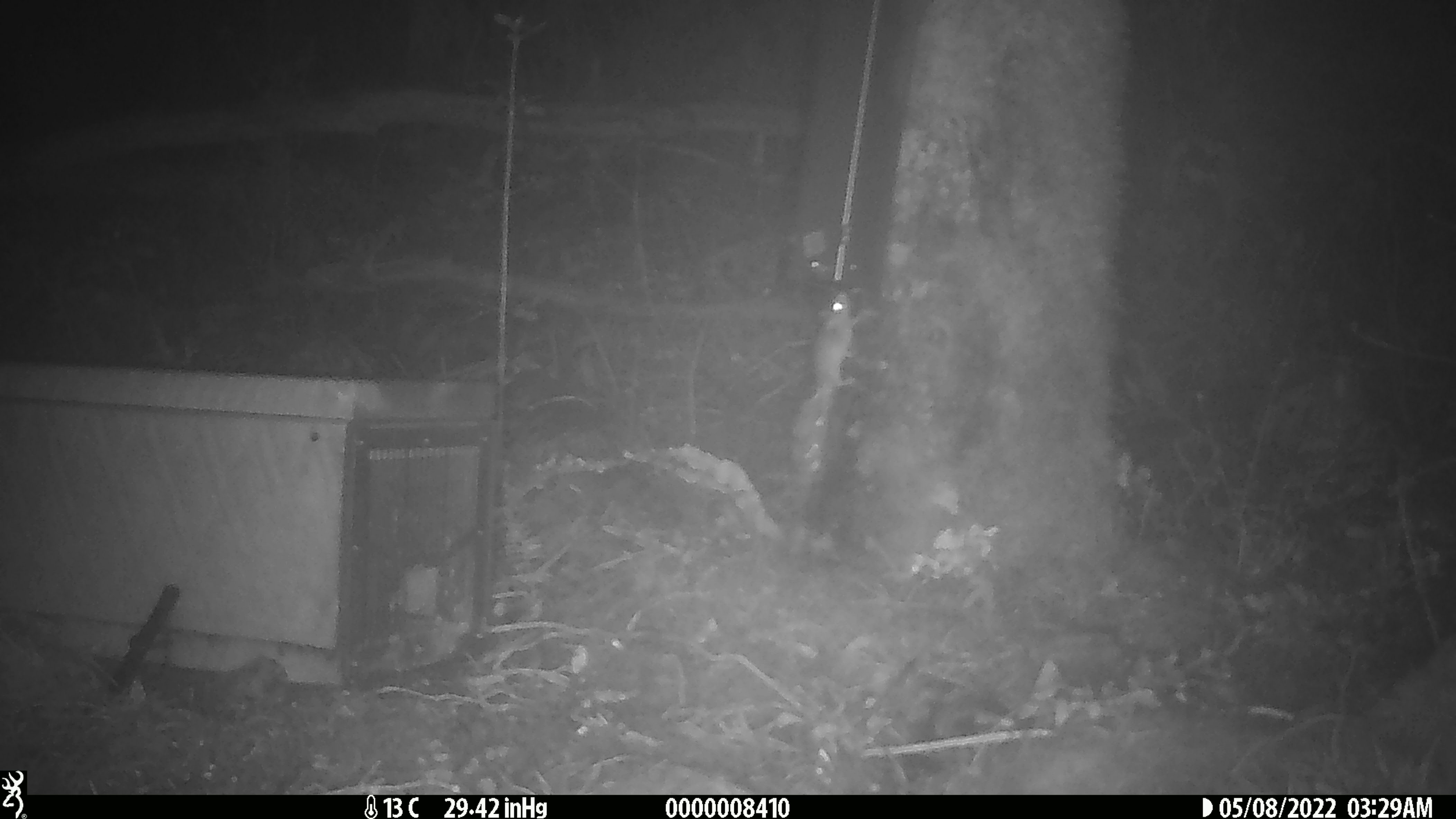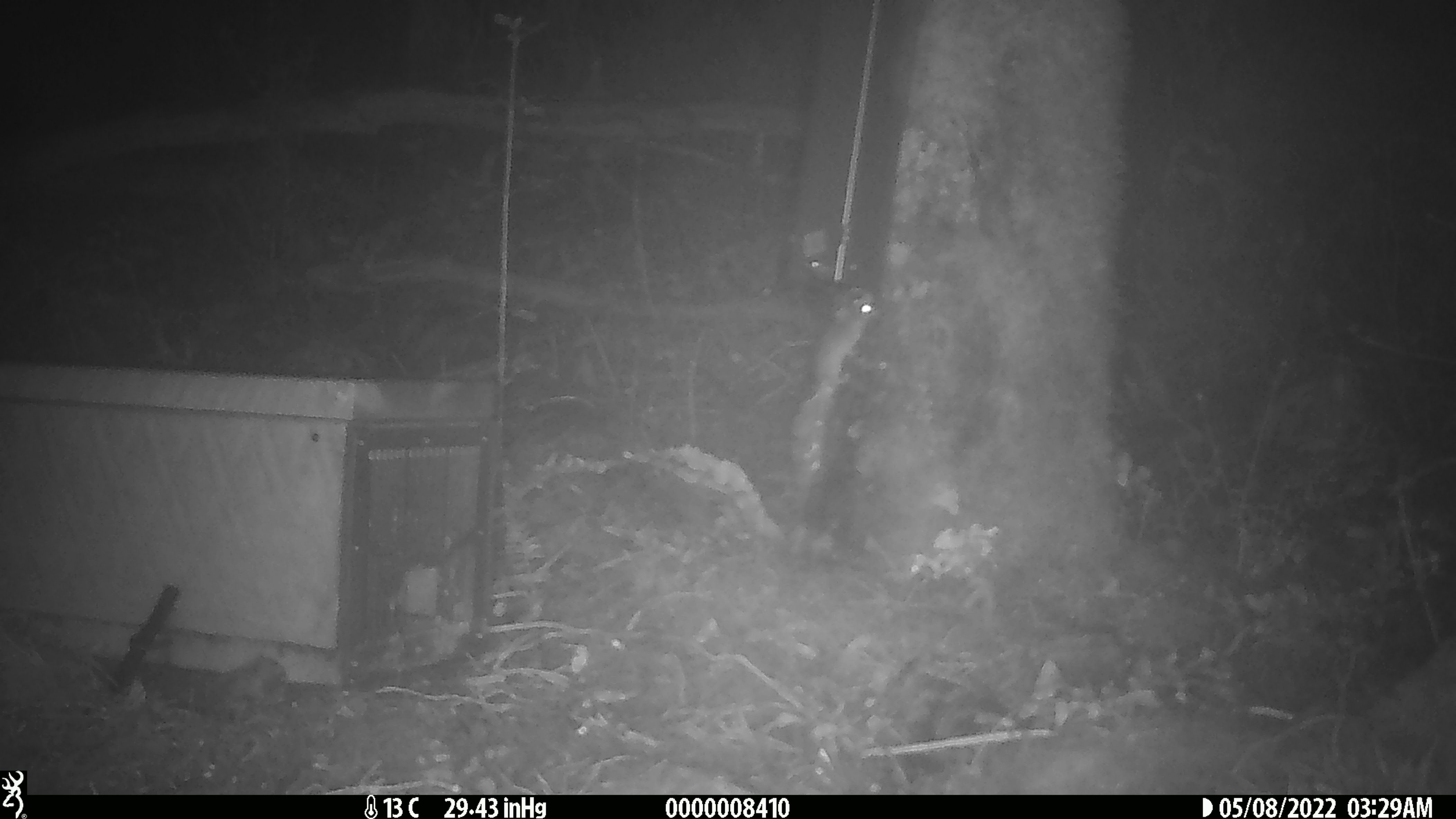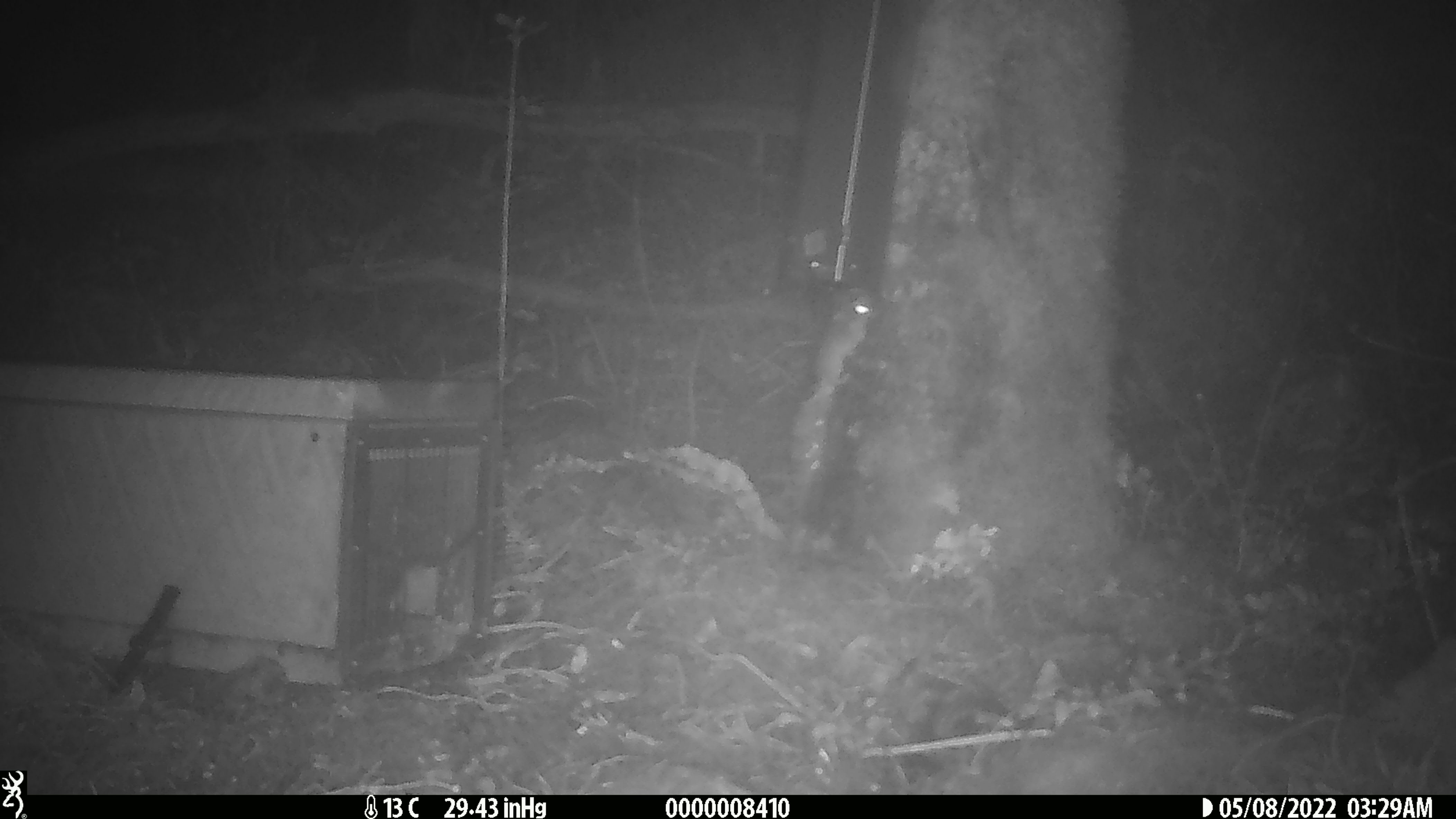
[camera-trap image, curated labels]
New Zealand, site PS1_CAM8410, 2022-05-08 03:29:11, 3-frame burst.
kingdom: Animalia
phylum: Chordata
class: Mammalia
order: Rodentia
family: Muridae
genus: Mus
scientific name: Mus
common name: mouse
Mouse (Mus).